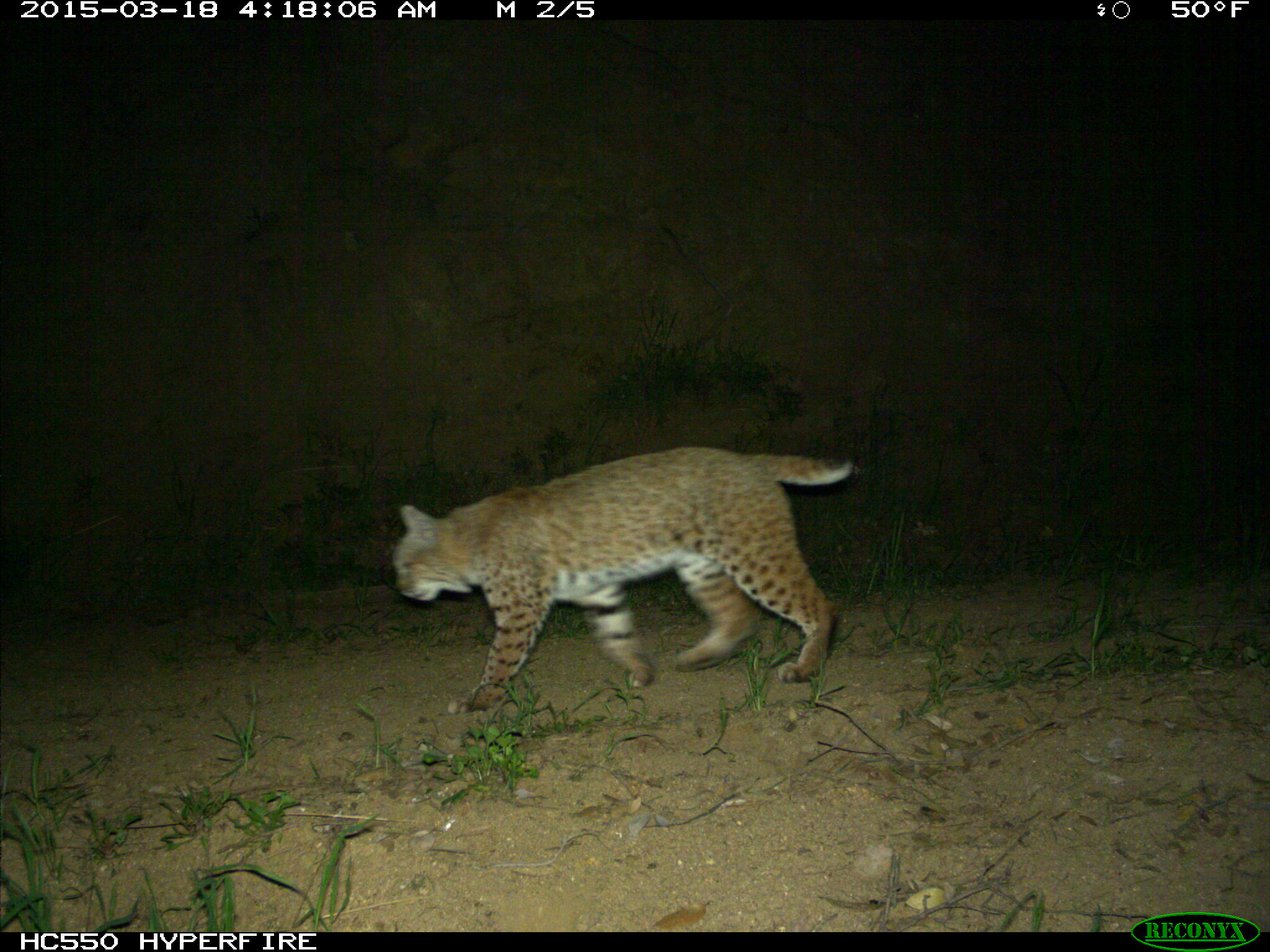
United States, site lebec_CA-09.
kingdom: Animalia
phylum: Chordata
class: Mammalia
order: Carnivora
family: Felidae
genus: Lynx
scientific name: Lynx rufus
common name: bobcat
Lynx rufus (bobcat).